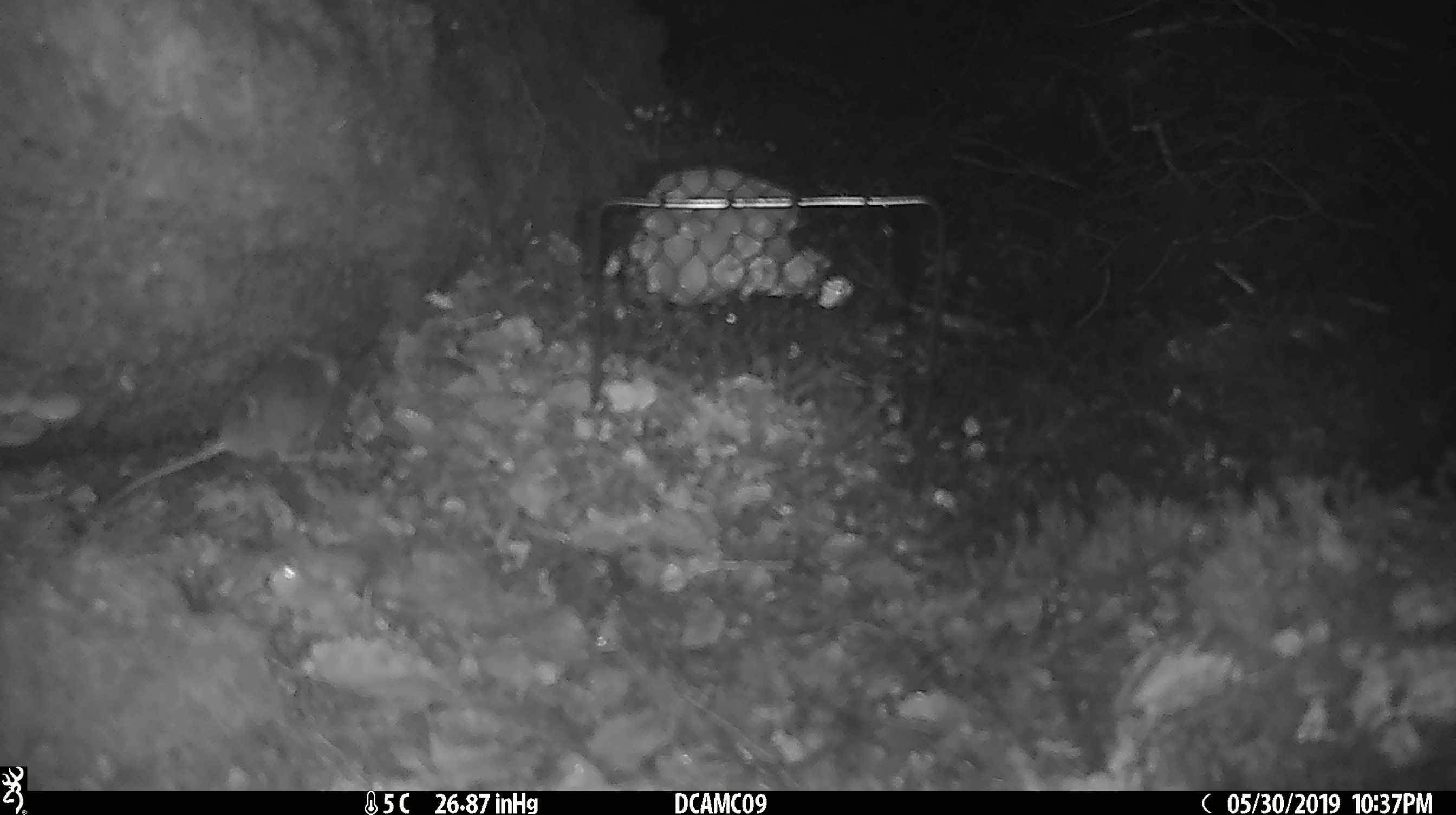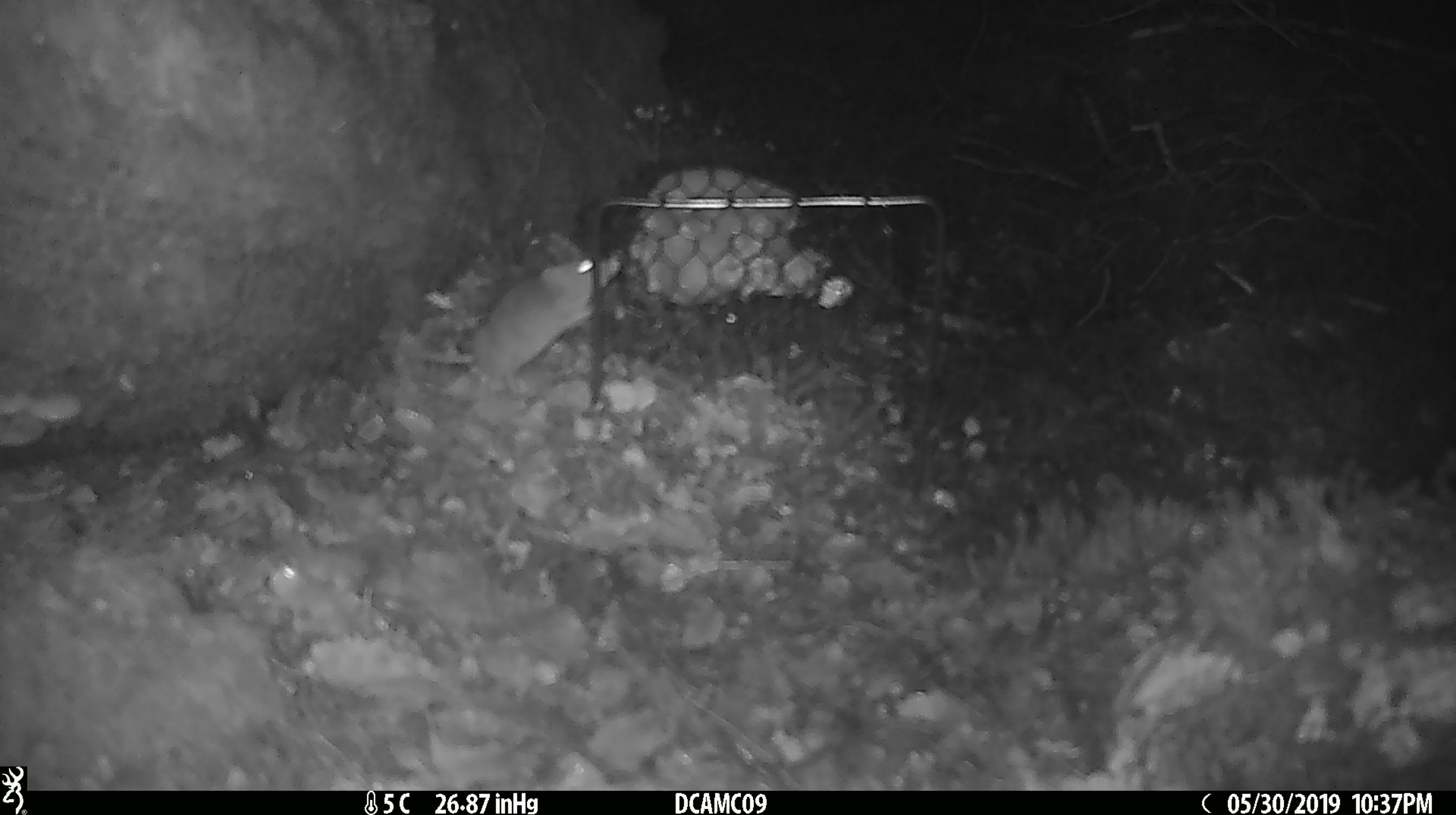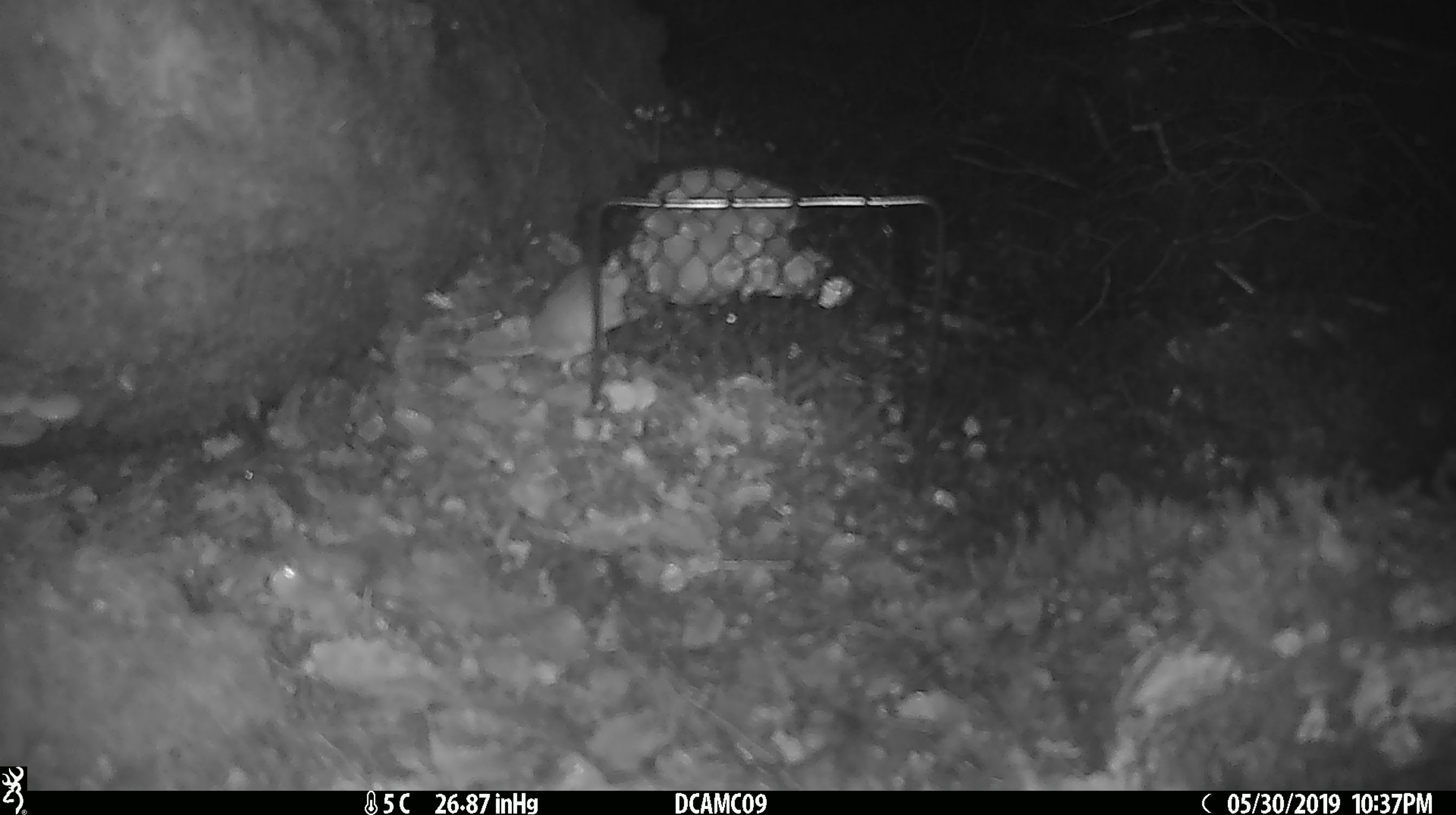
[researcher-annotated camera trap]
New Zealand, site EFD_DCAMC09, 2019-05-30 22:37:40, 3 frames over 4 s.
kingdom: Animalia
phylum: Chordata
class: Mammalia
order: Rodentia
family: Muridae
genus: Mus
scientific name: Mus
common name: mouse